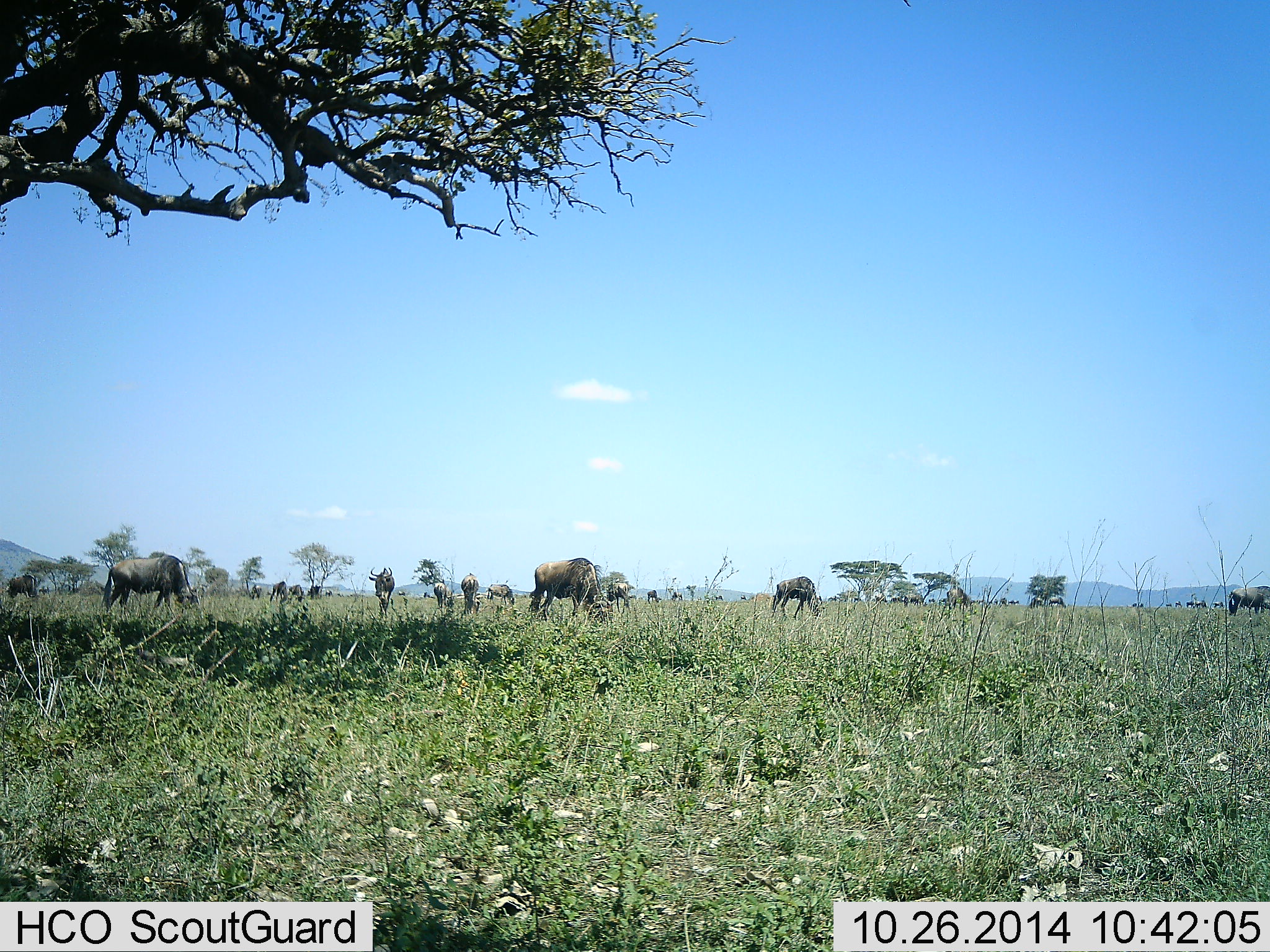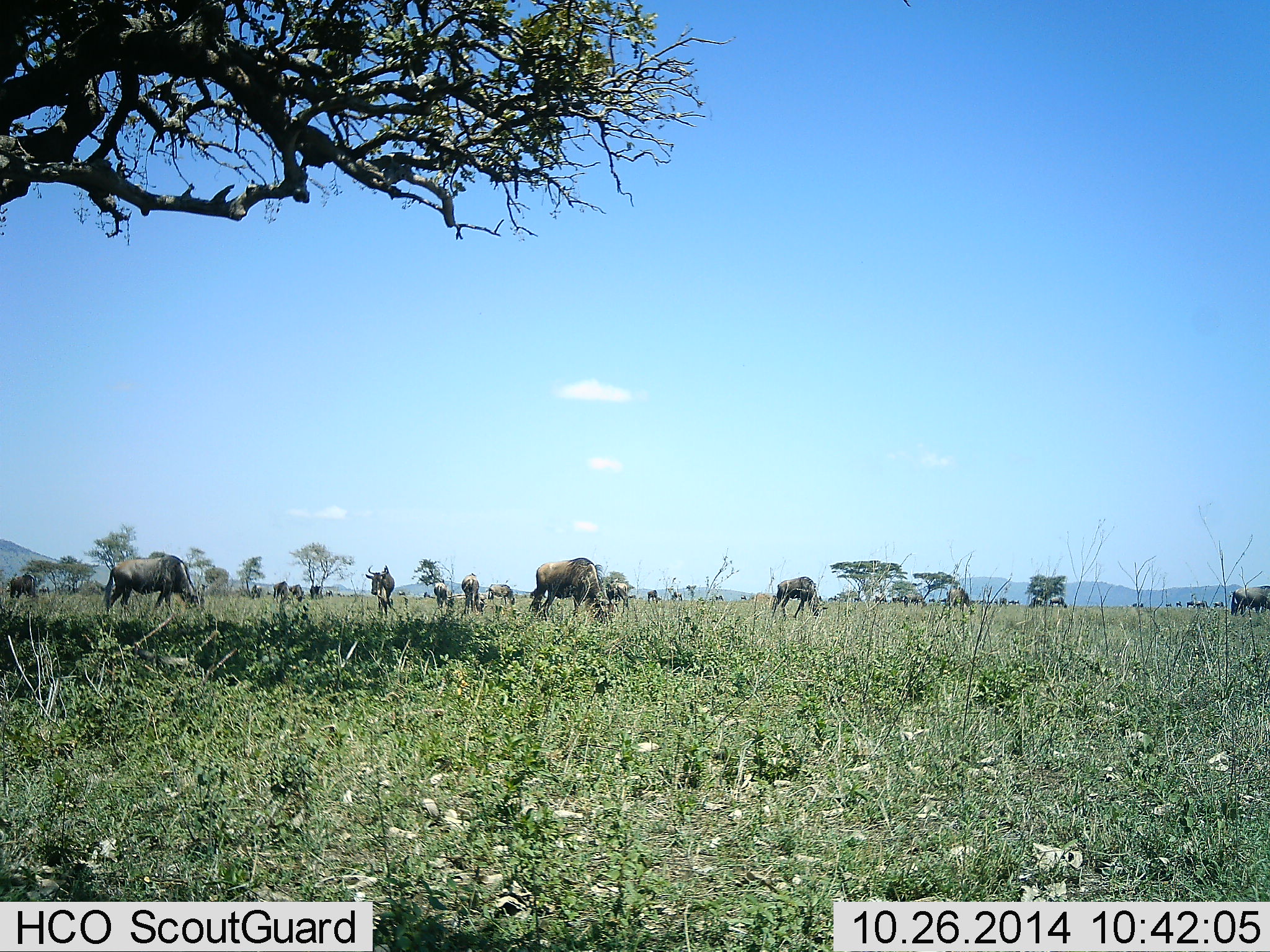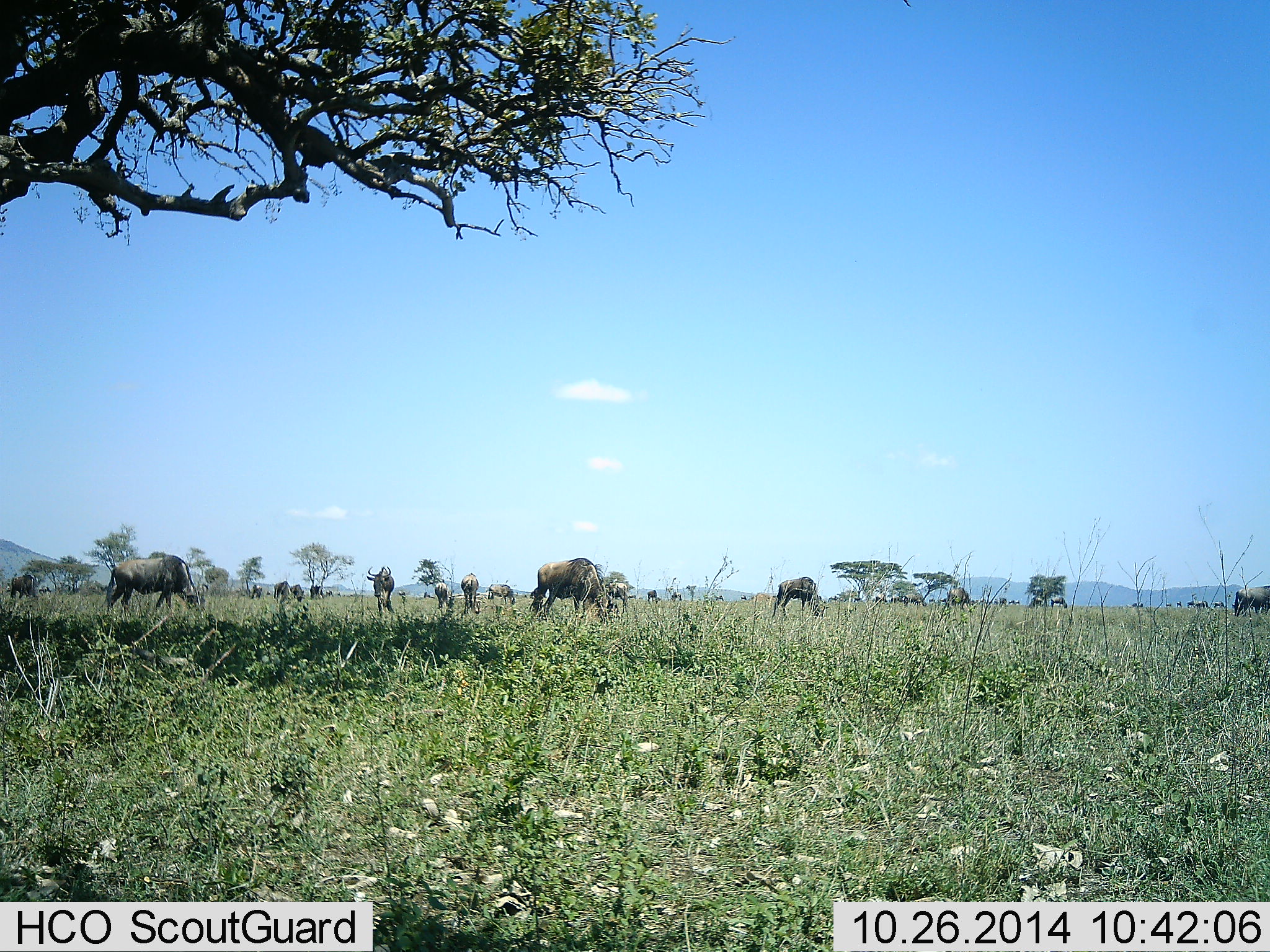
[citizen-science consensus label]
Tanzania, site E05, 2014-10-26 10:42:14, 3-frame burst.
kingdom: Animalia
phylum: Chordata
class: Mammalia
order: Artiodactyla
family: Bovidae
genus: Connochaetes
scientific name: Connochaetes taurinus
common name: blue wildebeest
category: wildebeest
Wildebeest (blue wildebeest) (Connochaetes taurinus), count 11-50. Behavior (volunteer vote fractions): standing 40%, resting 0%, moving 30%, interacting 0%. Young present (vote fraction): 0%. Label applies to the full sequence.